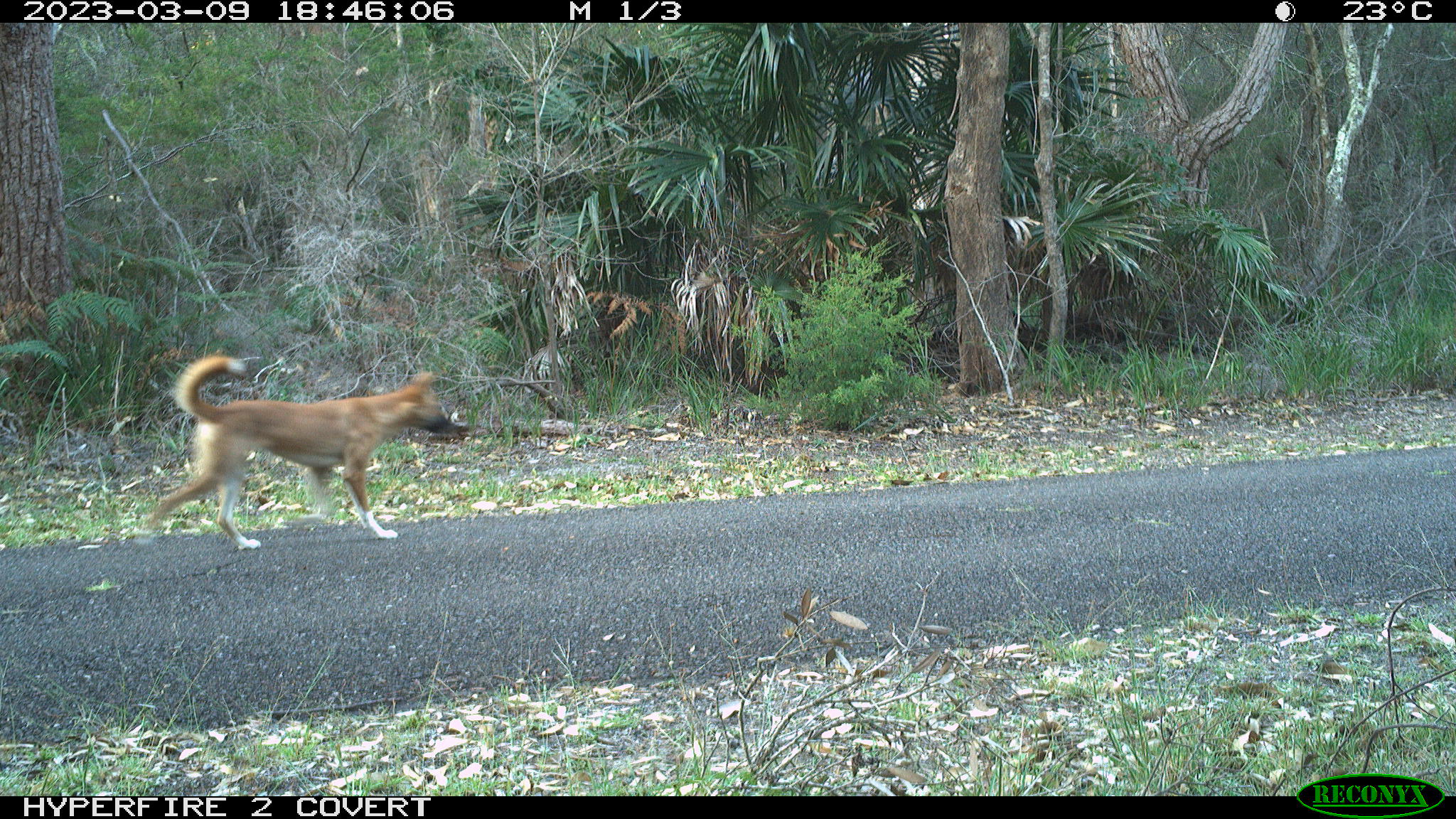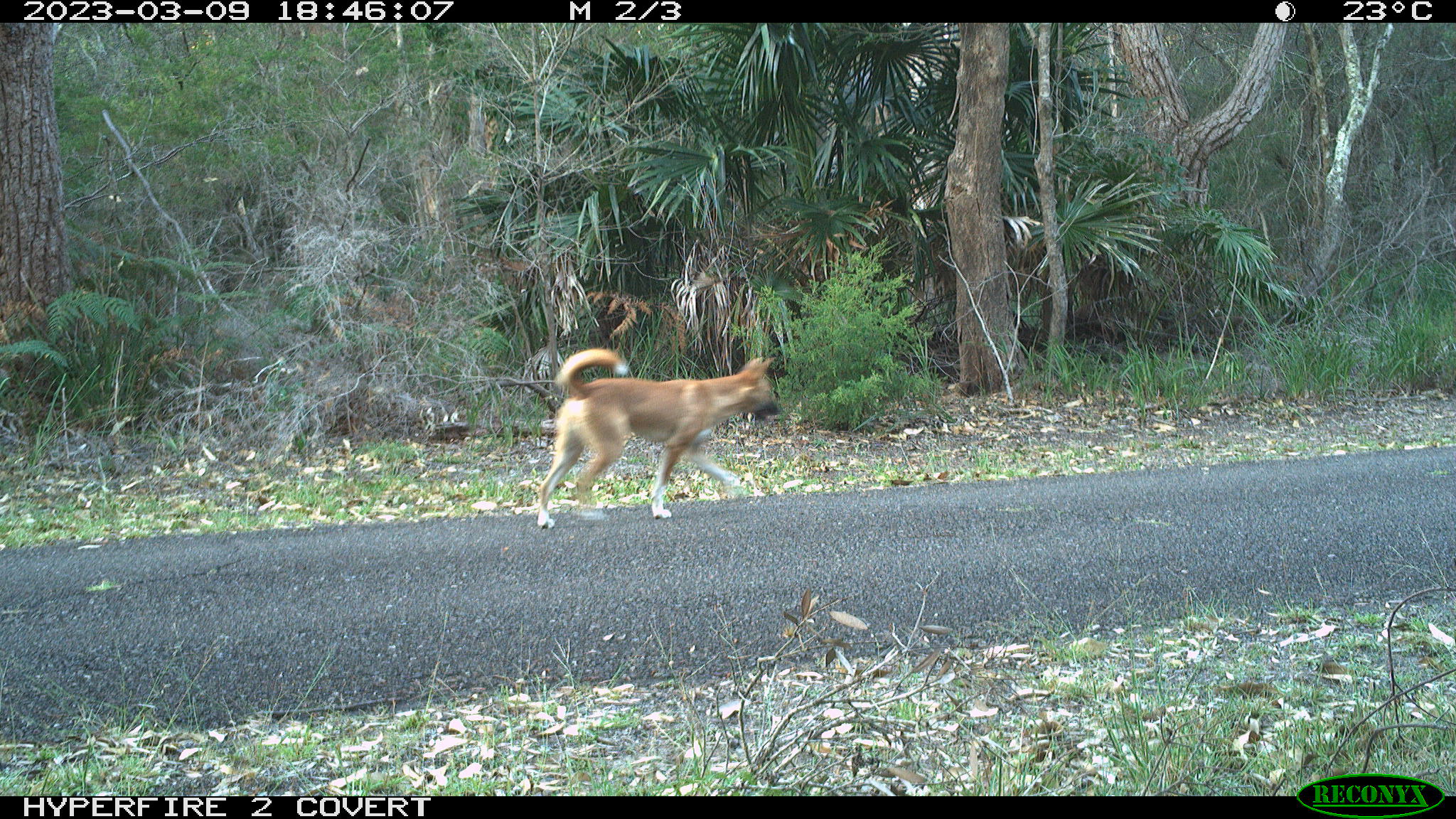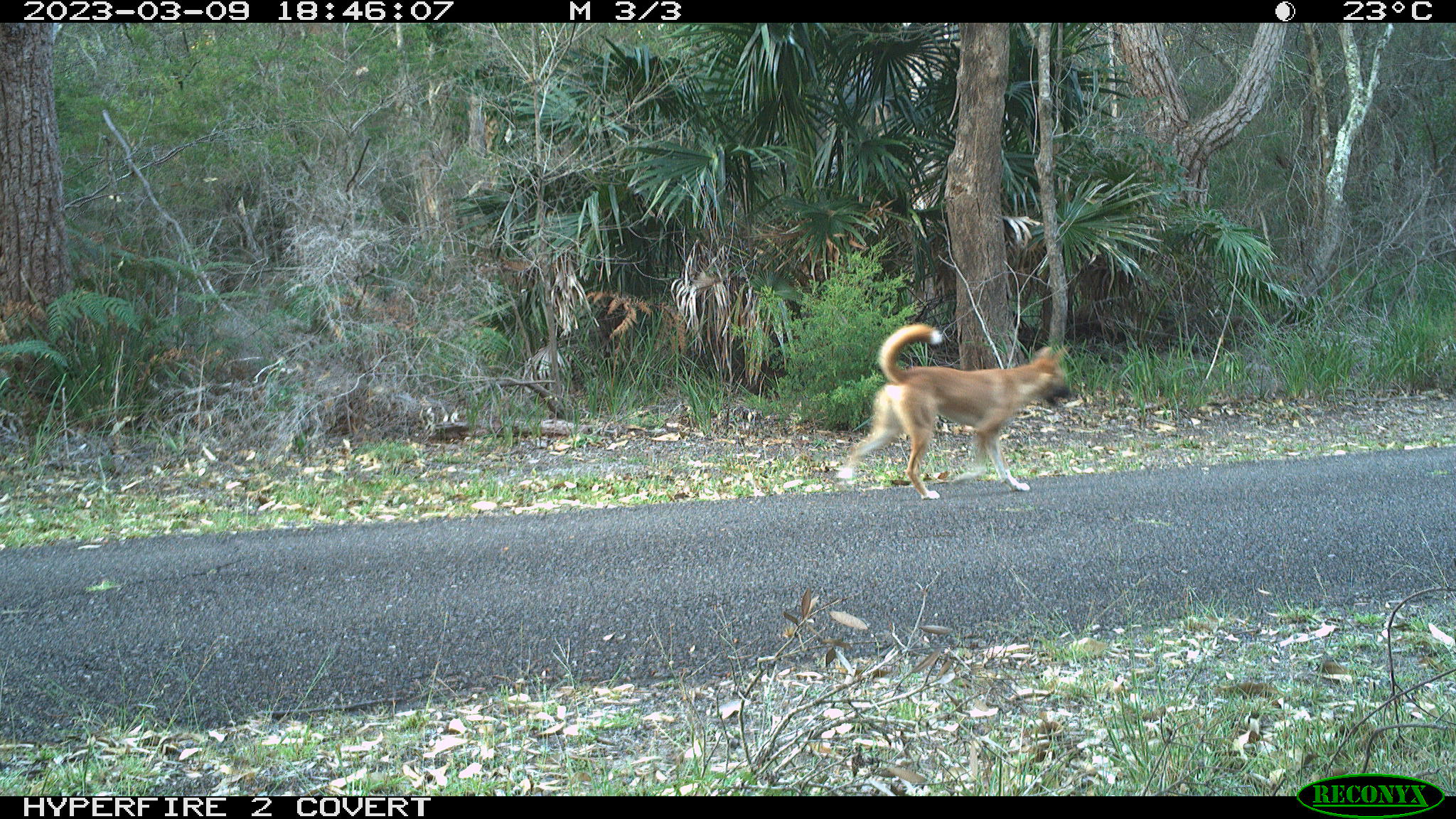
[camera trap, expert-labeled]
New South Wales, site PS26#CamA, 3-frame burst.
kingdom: Animalia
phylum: Chordata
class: Mammalia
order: Carnivora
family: Canidae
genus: Canis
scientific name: Canis familiaris dingo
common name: dingo